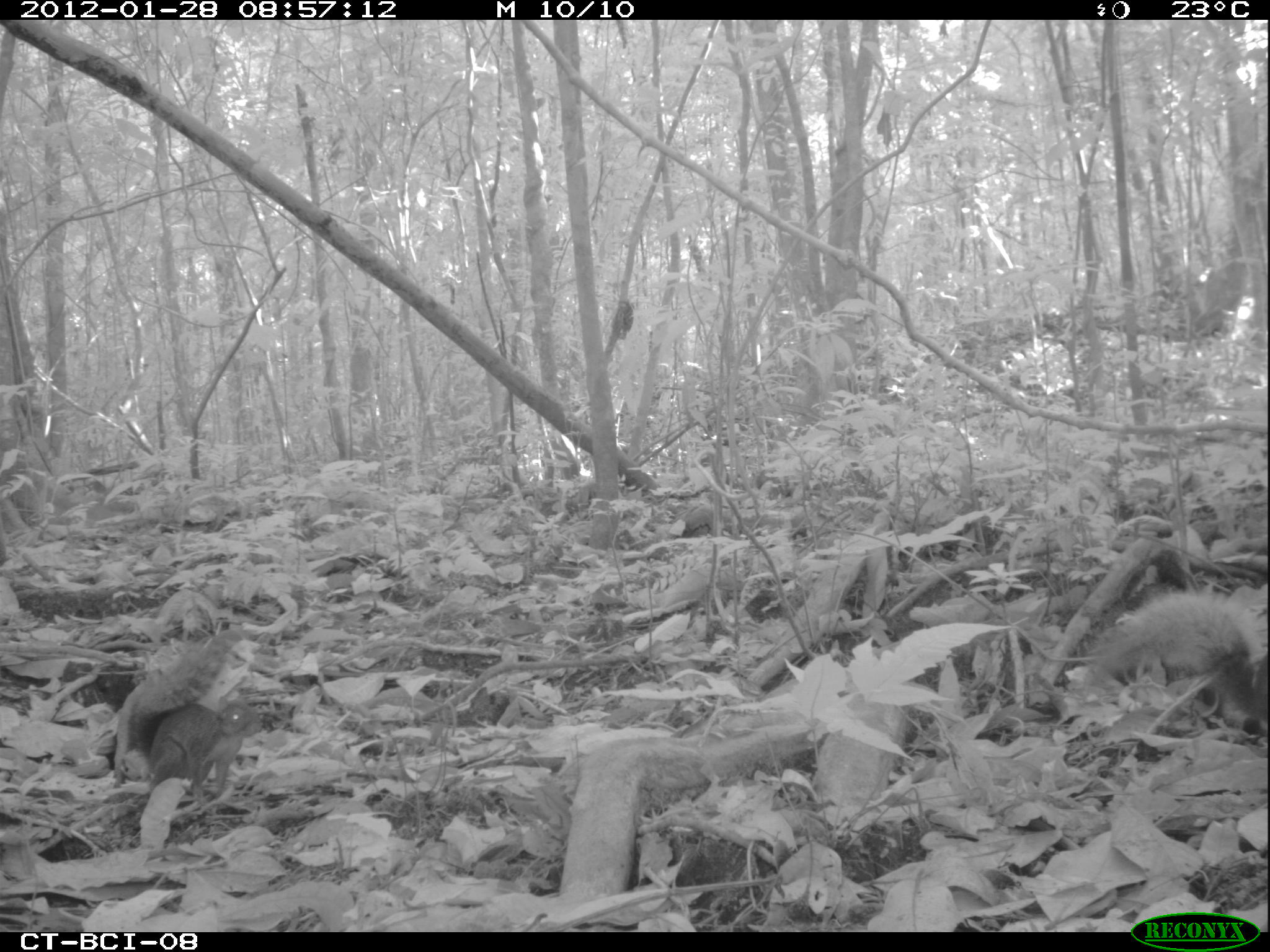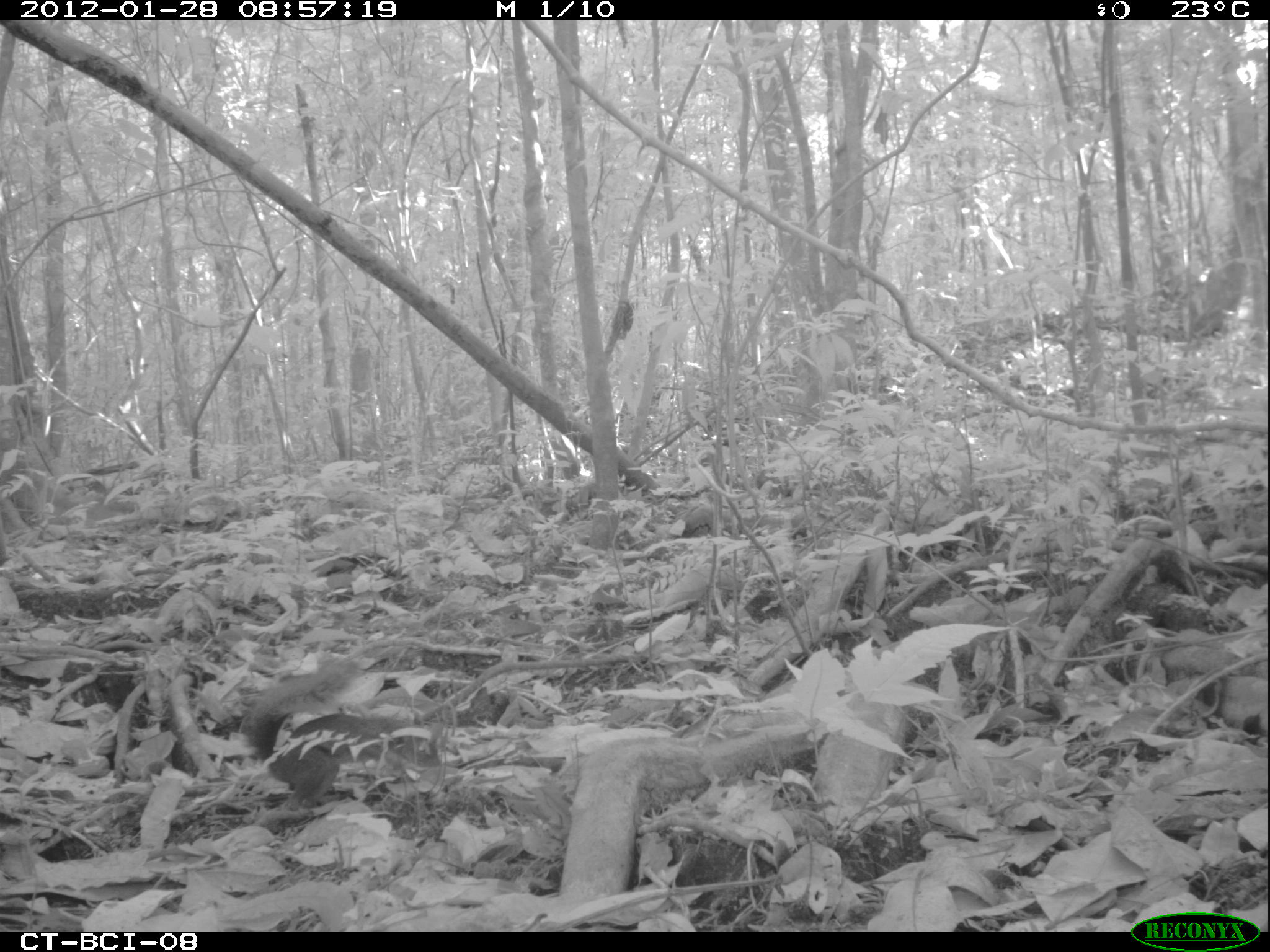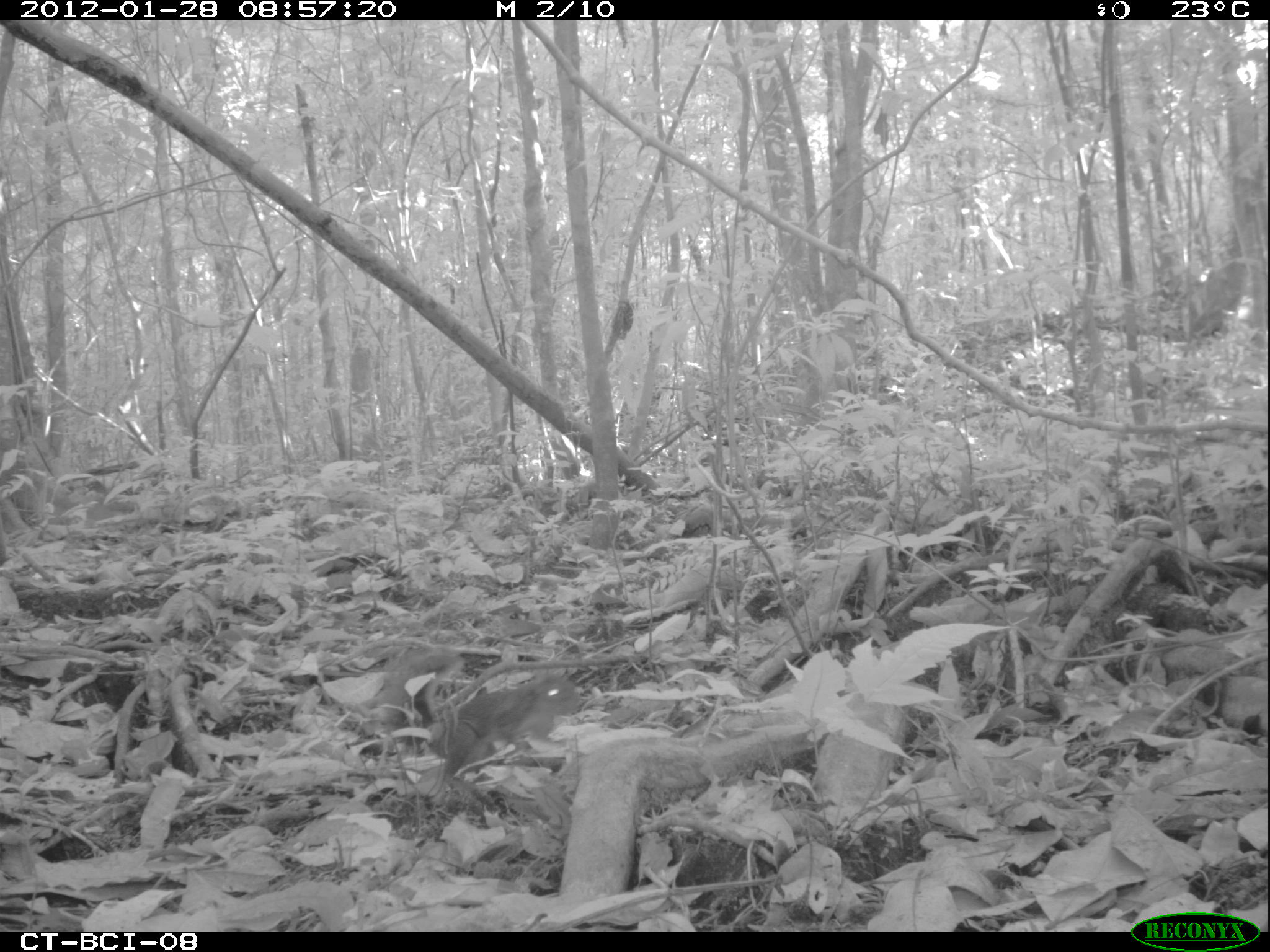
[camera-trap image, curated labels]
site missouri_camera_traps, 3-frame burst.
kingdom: Animalia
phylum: Chordata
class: Mammalia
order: Rodentia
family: Sciuridae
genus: Tamiasciurus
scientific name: Tamiasciurus hudsonicus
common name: red squirrel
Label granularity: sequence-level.